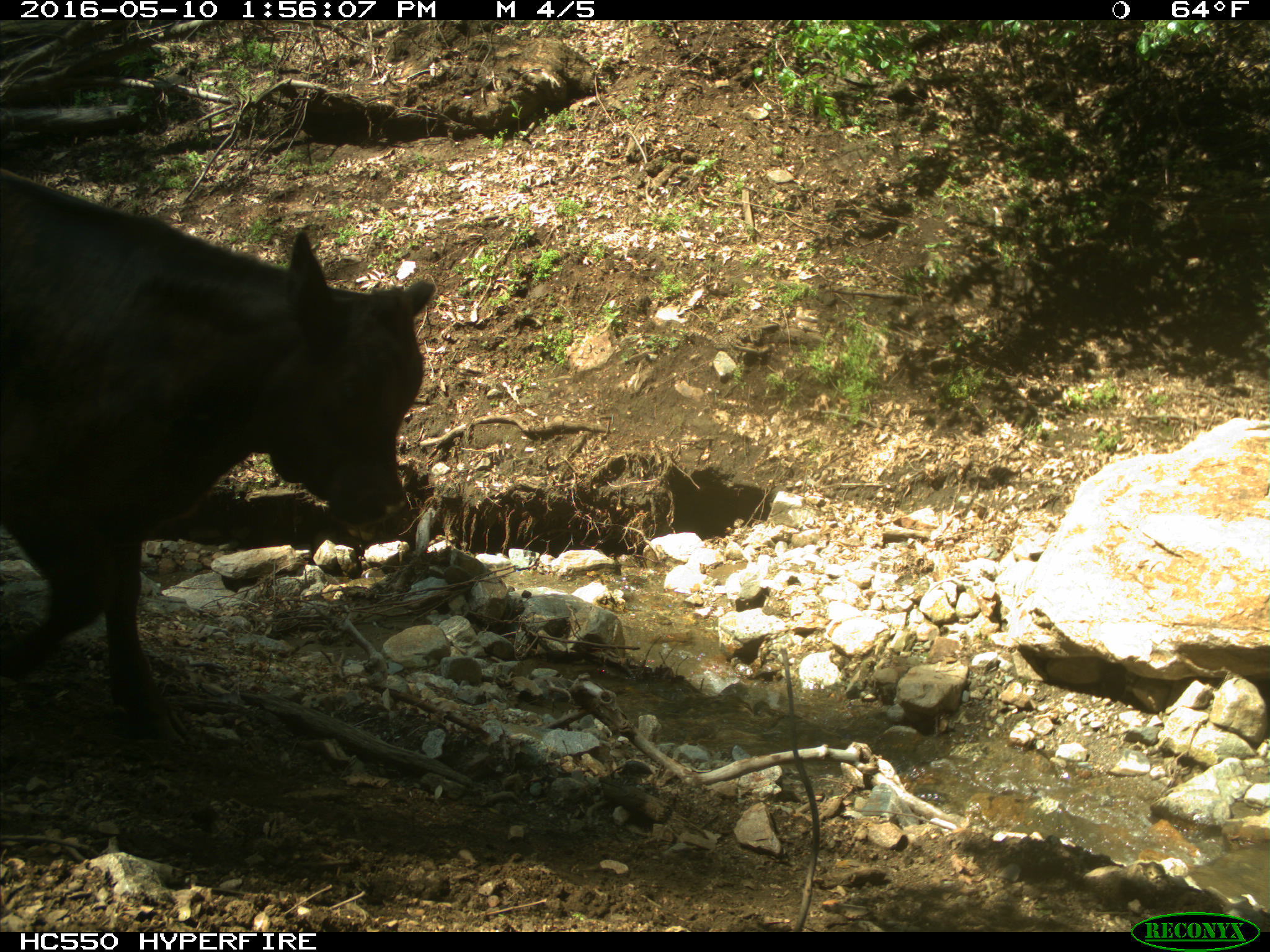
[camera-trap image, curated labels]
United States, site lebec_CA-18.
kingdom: Animalia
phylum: Chordata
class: Mammalia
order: Artiodactyla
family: Bovidae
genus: Bos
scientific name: Bos taurus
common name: domestic cow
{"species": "Bos taurus (domestic cow)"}